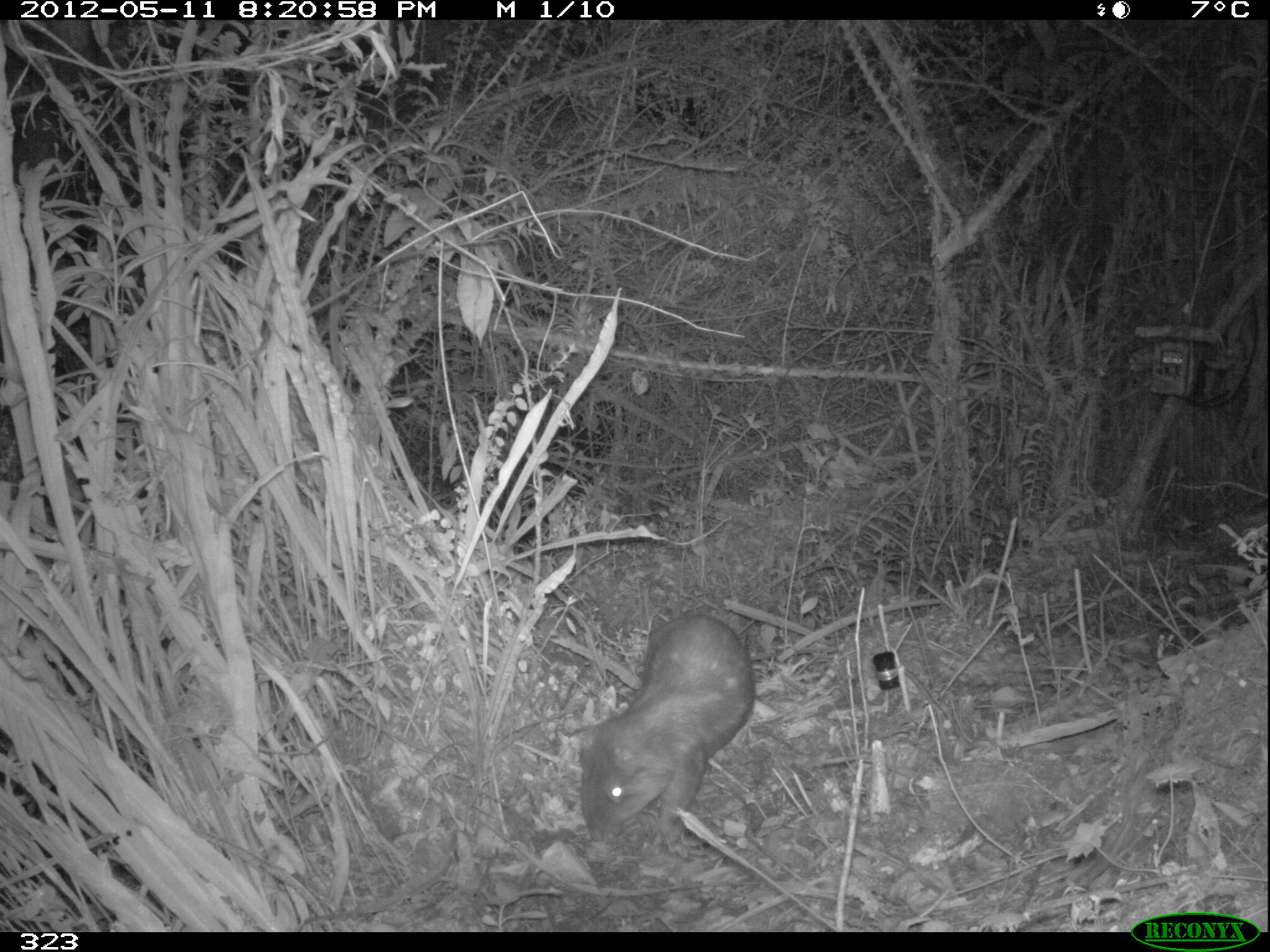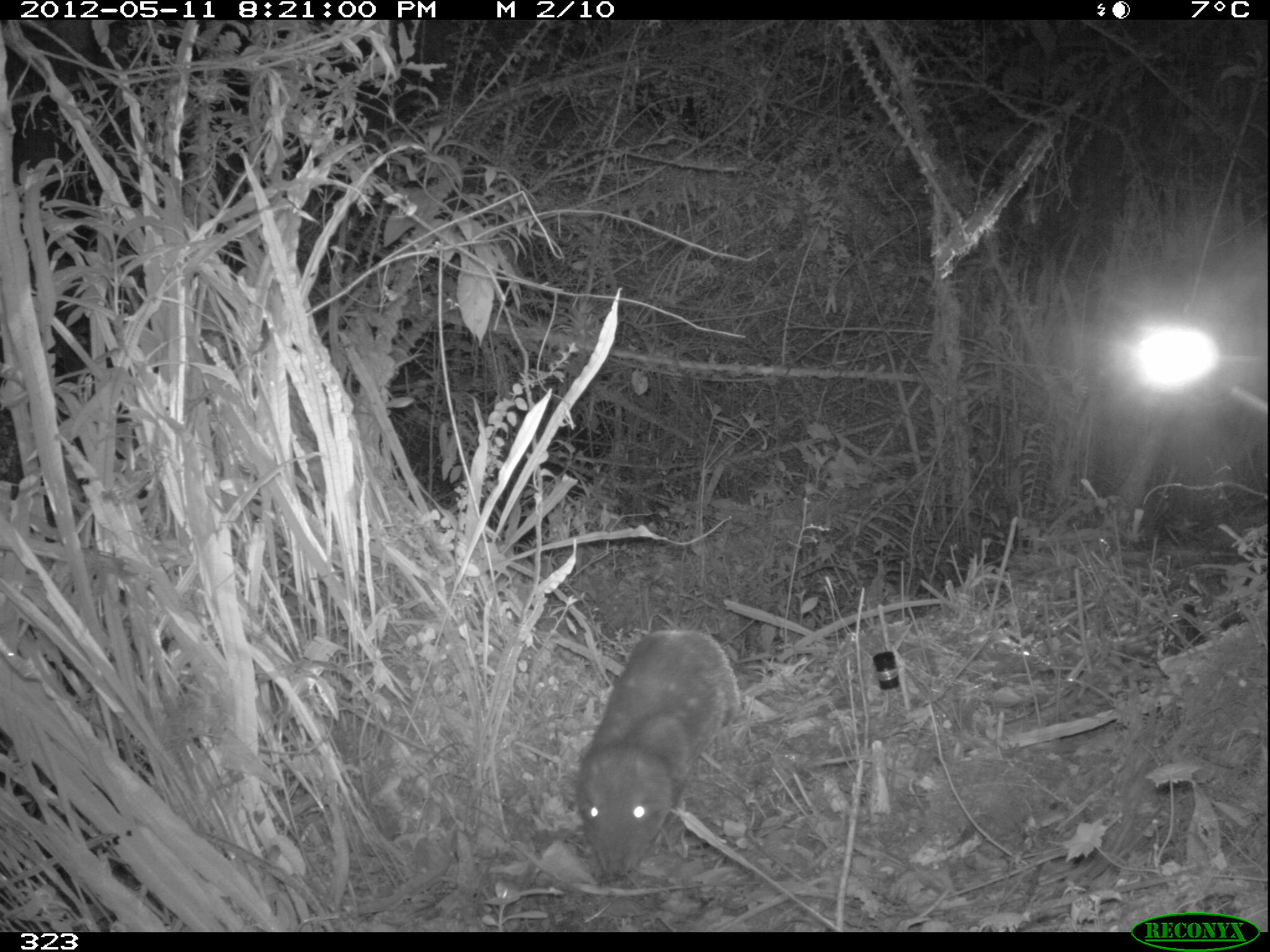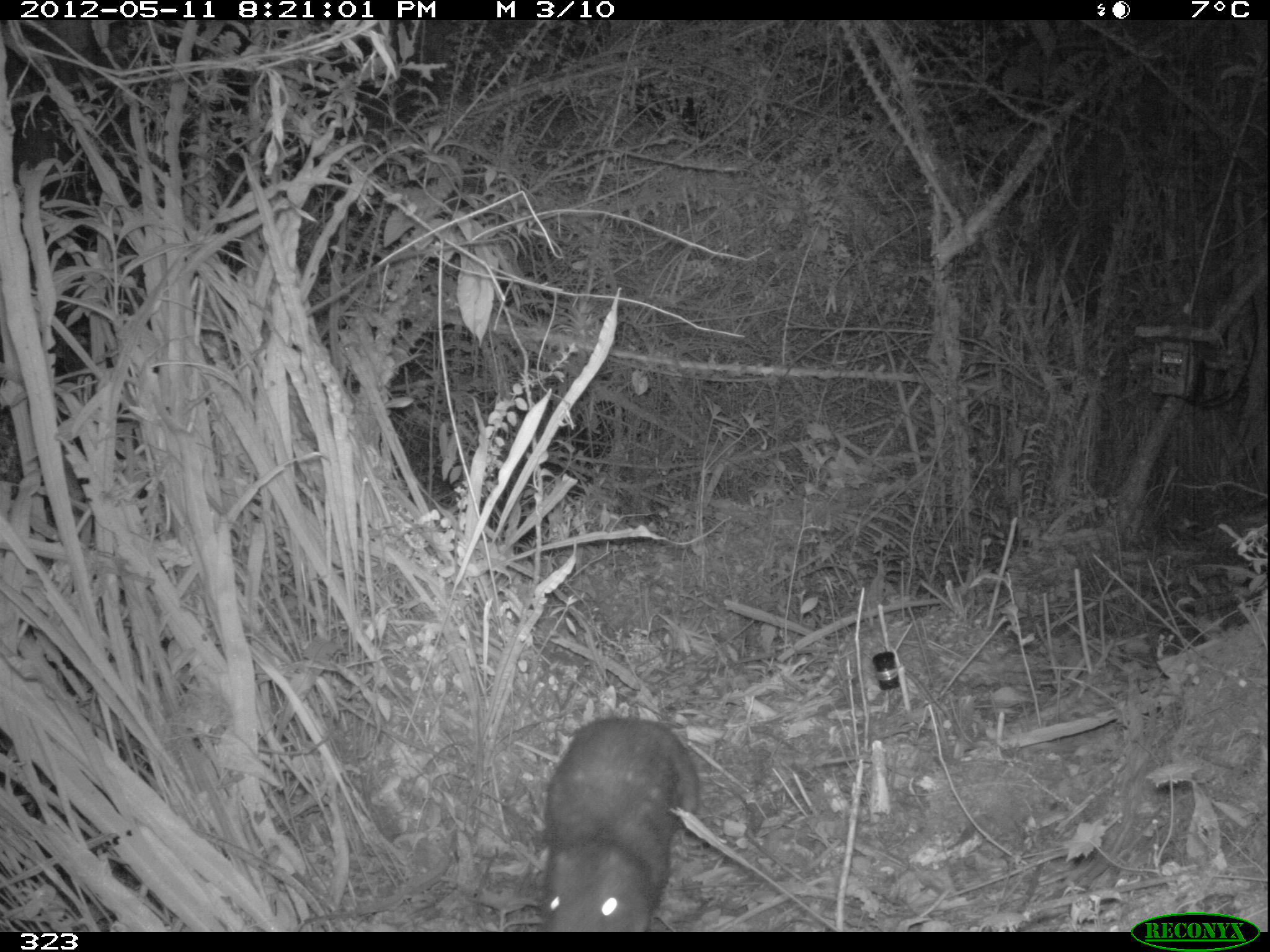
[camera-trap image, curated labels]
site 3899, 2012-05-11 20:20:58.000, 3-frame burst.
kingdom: Animalia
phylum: Chordata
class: Mammalia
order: Rodentia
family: Cuniculidae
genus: Cuniculus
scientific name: Cuniculus taczanowskii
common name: mountain paca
Cuniculus taczanowskii (mountain paca).